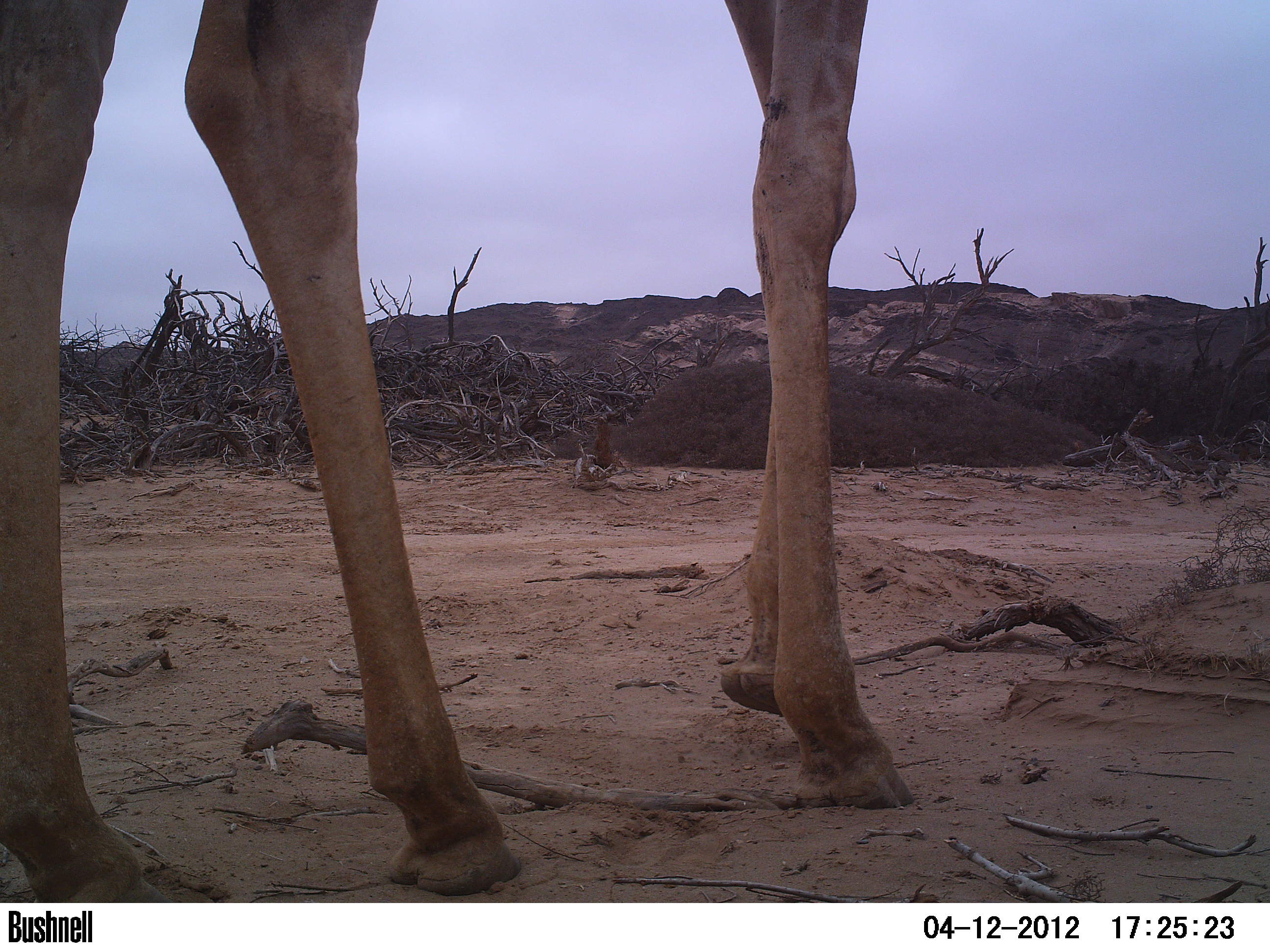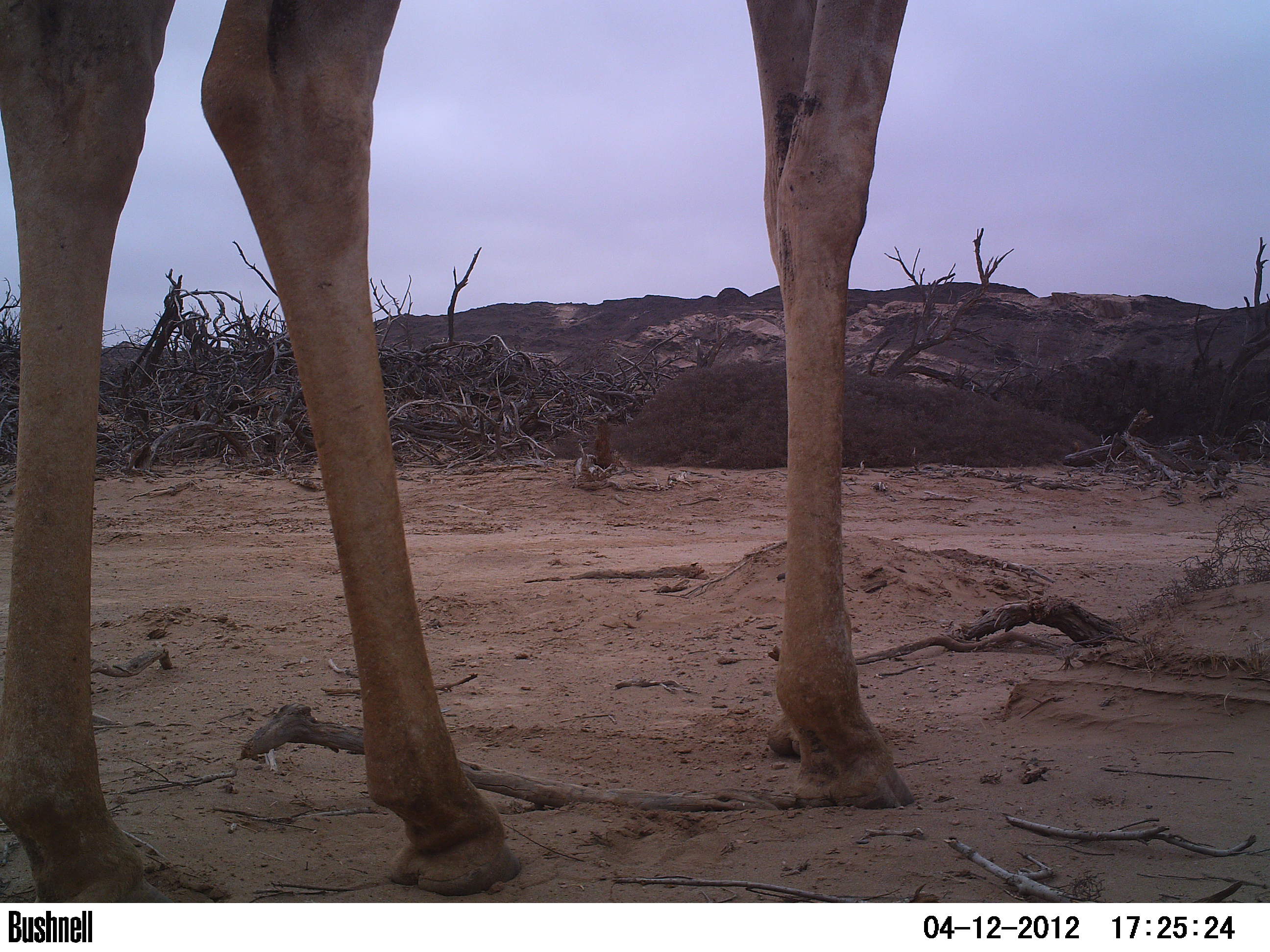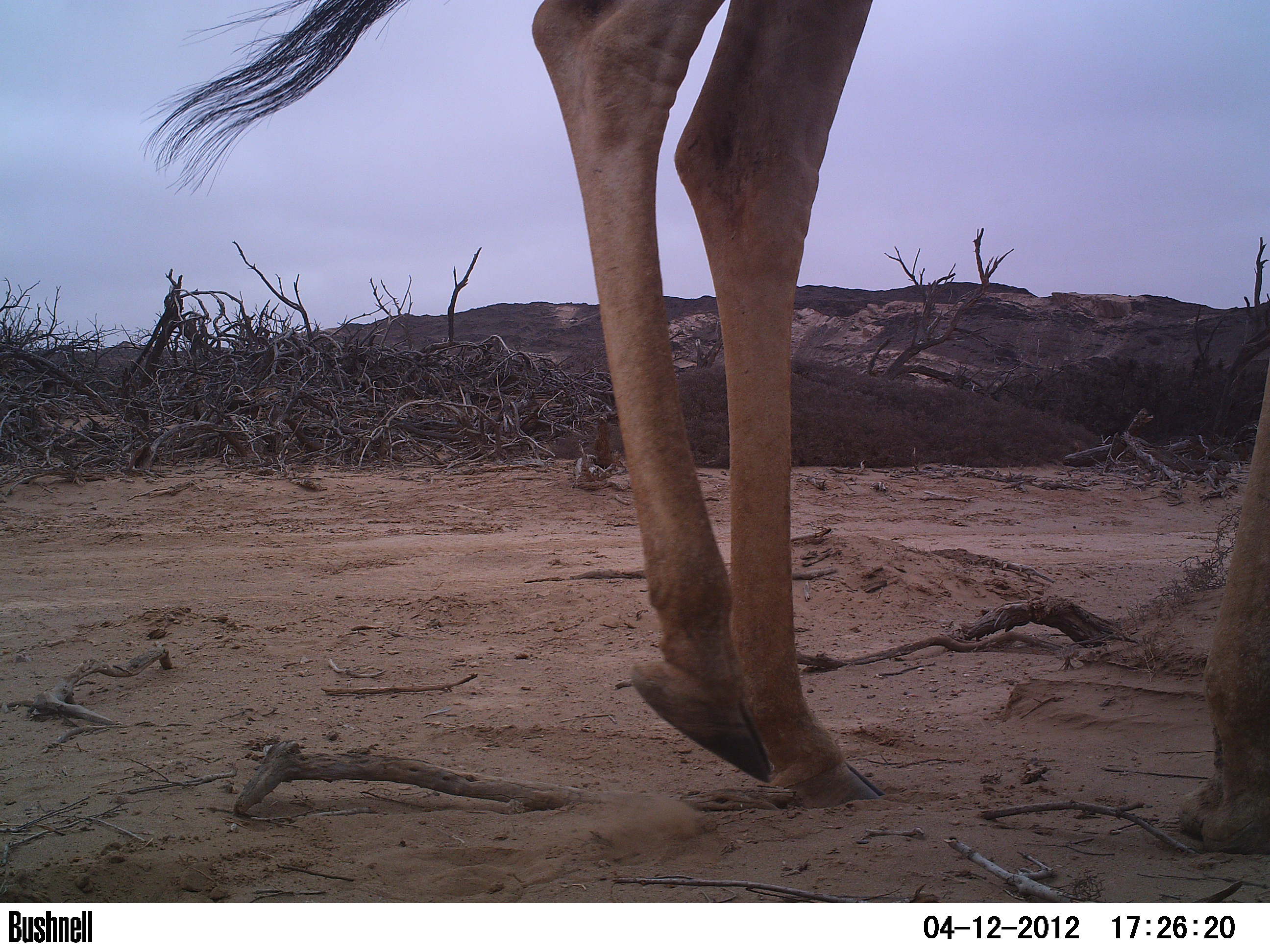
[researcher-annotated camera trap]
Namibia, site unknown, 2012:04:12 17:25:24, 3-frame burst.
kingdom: Animalia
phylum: Chordata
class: Mammalia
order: Artiodactyla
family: Giraffidae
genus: Giraffa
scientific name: Giraffa camelopardalis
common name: giraffe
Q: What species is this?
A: Giraffa camelopardalis (giraffe).